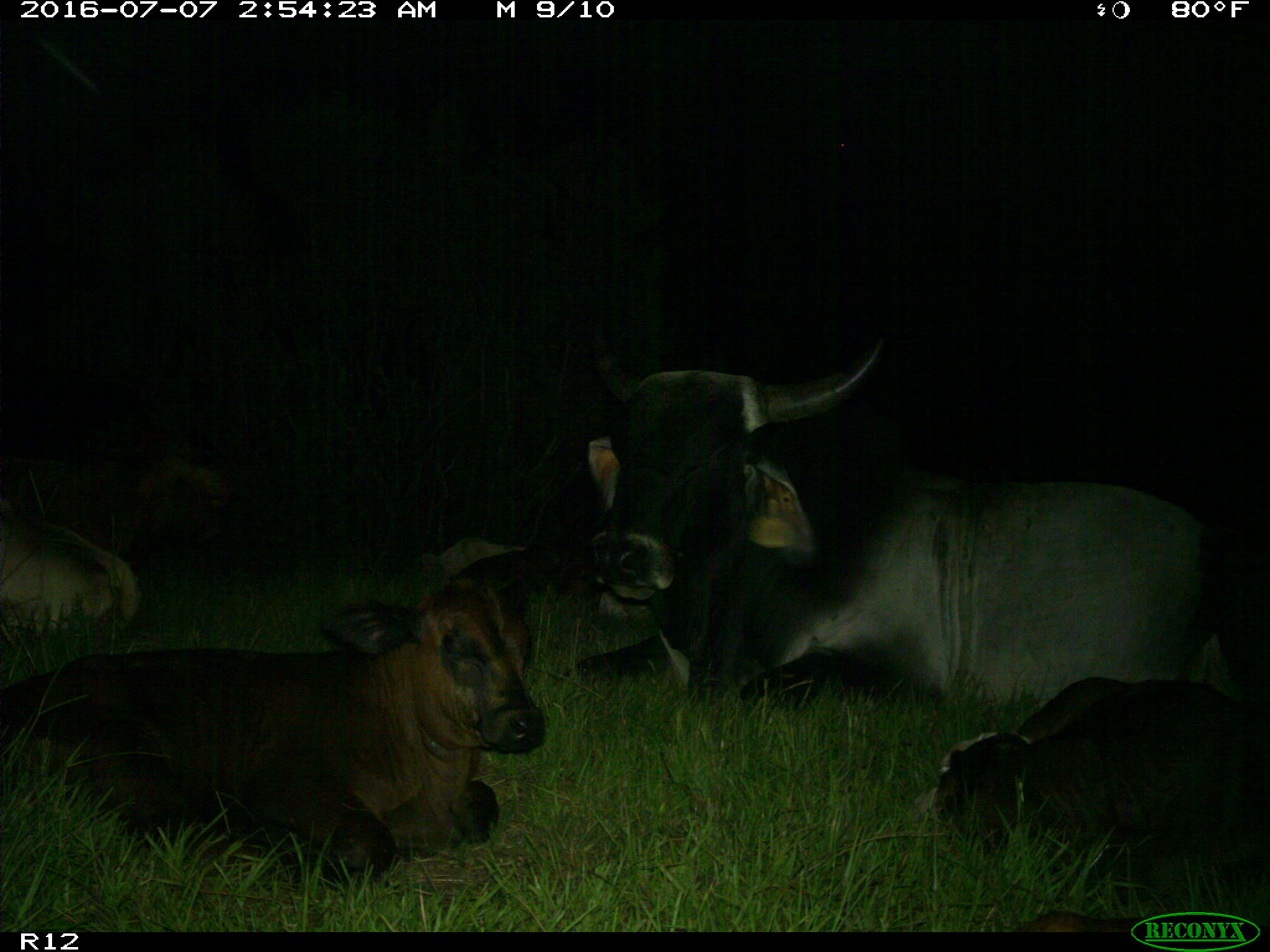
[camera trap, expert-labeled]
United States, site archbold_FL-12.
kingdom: Animalia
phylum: Chordata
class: Mammalia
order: Artiodactyla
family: Bovidae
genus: Bos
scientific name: Bos taurus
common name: domestic cow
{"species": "Bos taurus (domestic cow)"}